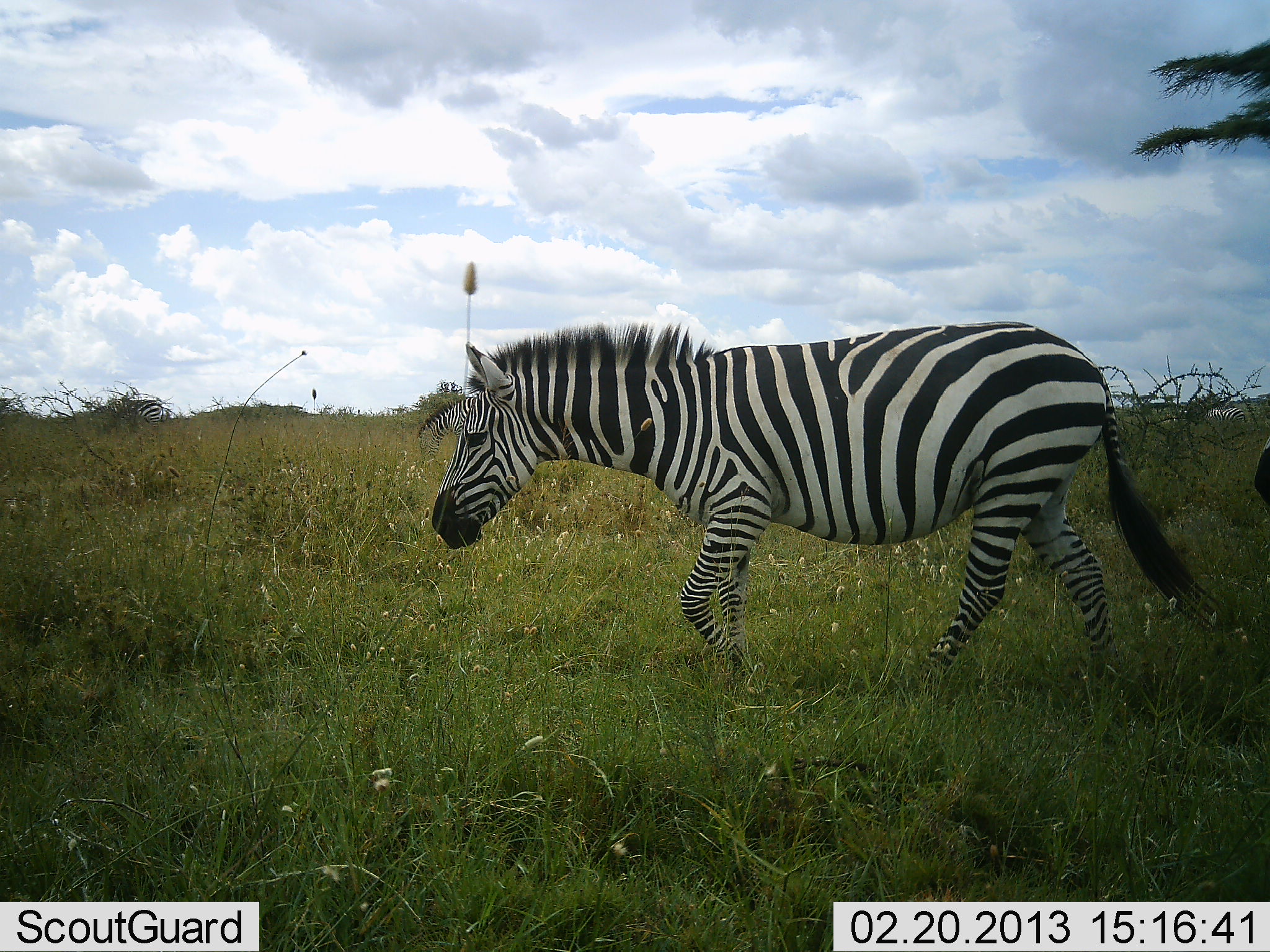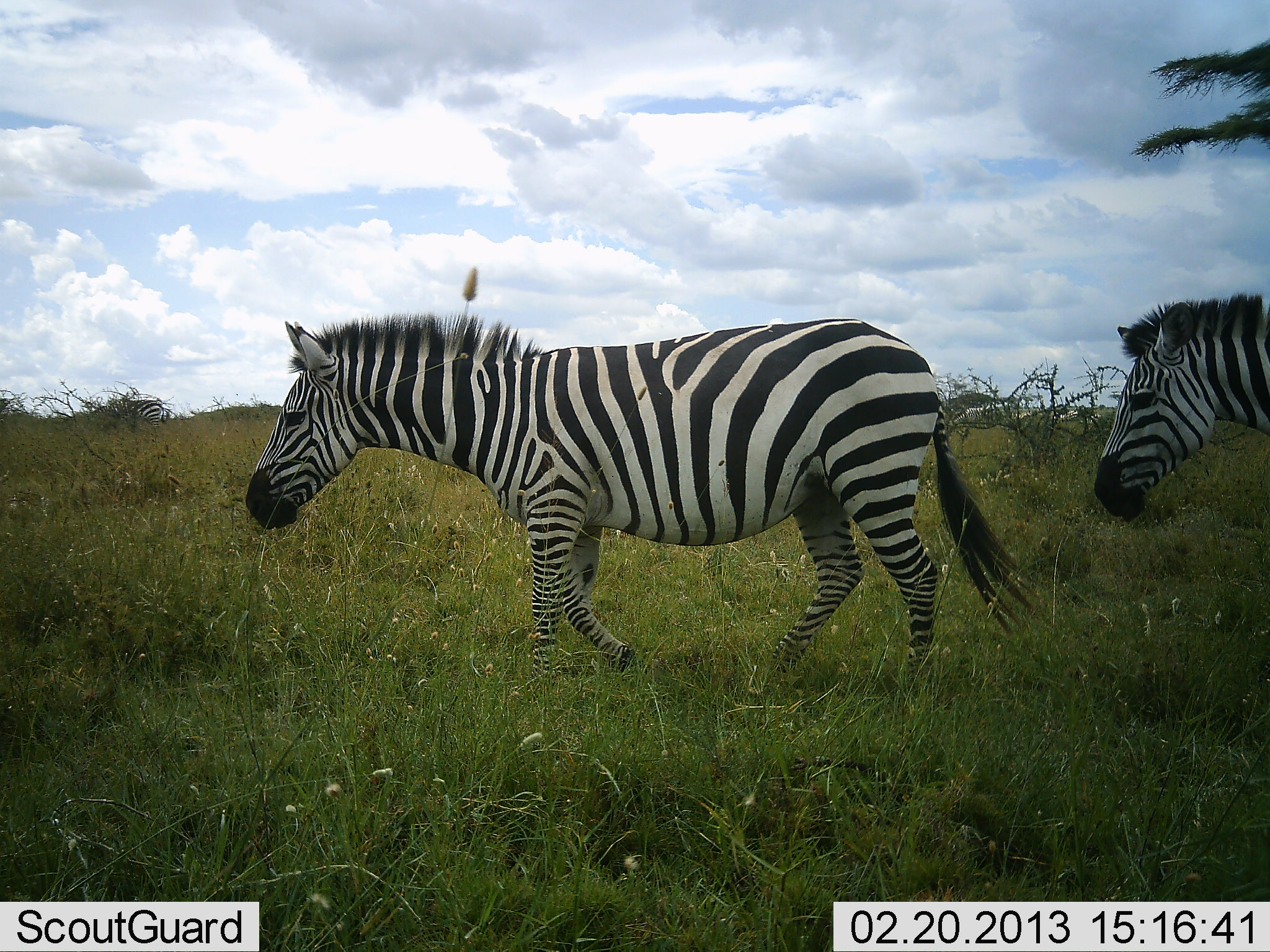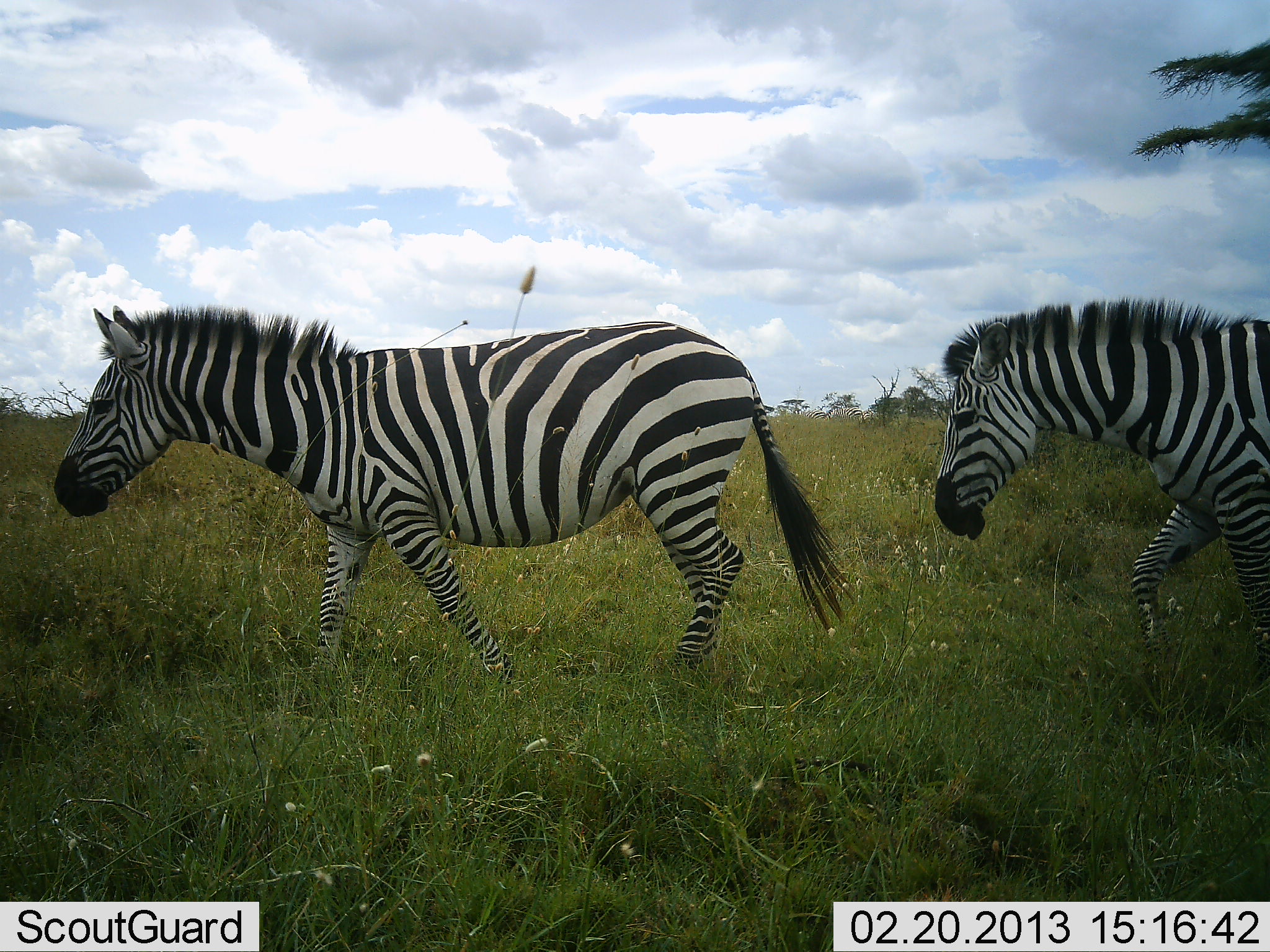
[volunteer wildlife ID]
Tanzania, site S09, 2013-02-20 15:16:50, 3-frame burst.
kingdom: Animalia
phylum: Chordata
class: Mammalia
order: Perissodactyla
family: Equidae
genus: Equus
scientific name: Equus quagga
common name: plains zebra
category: zebra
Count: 2.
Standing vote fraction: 7%.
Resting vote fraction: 2%.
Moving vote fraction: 100%.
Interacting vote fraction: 0%.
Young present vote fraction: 0%.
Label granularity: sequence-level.